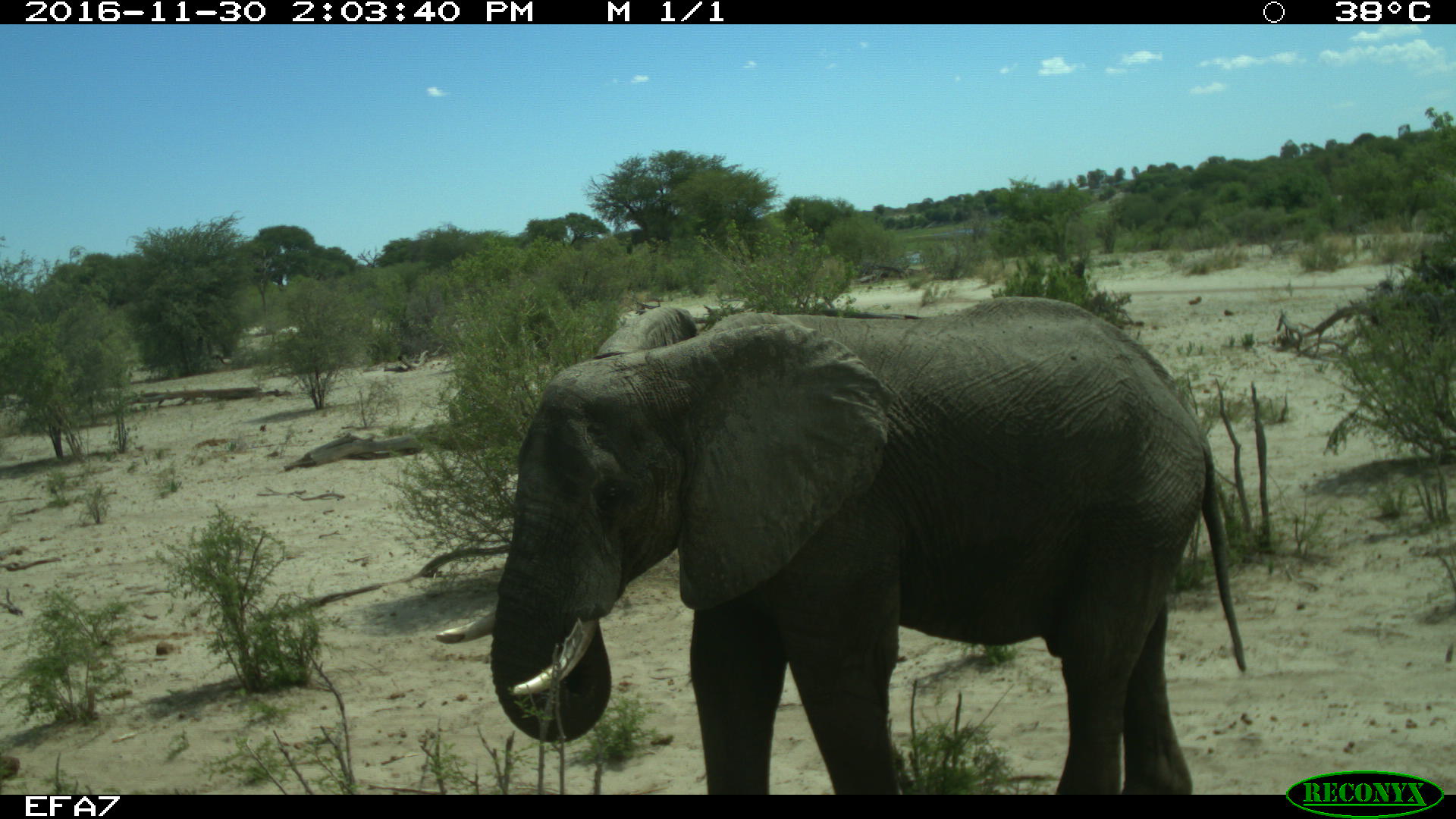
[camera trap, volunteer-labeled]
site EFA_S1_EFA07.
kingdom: Animalia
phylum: Chordata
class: Mammalia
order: Proboscidea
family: Elephantidae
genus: Loxodonta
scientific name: Loxodonta africana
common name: african bush elephant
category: elephant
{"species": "elephant (african bush elephant) (Loxodonta africana)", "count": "1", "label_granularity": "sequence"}